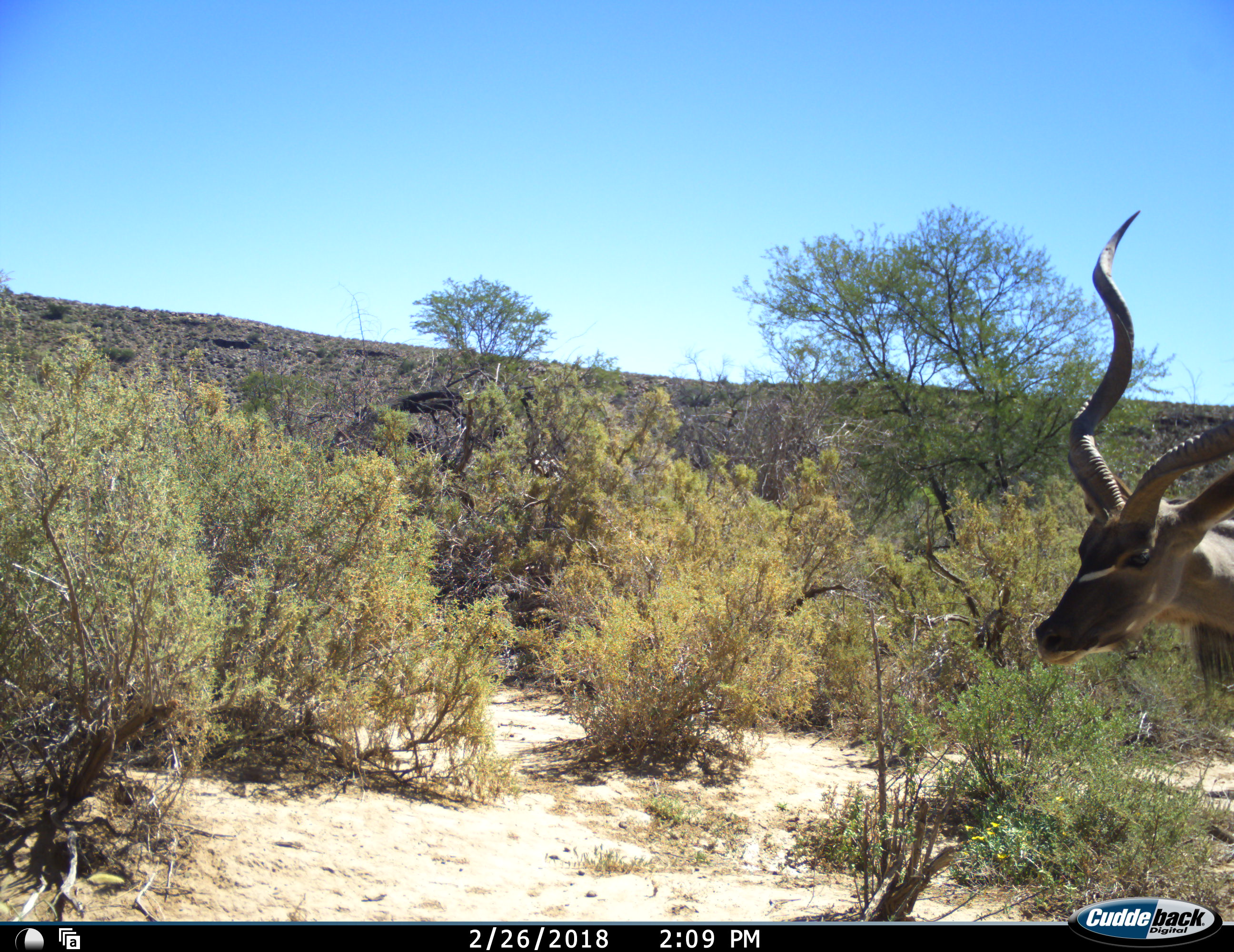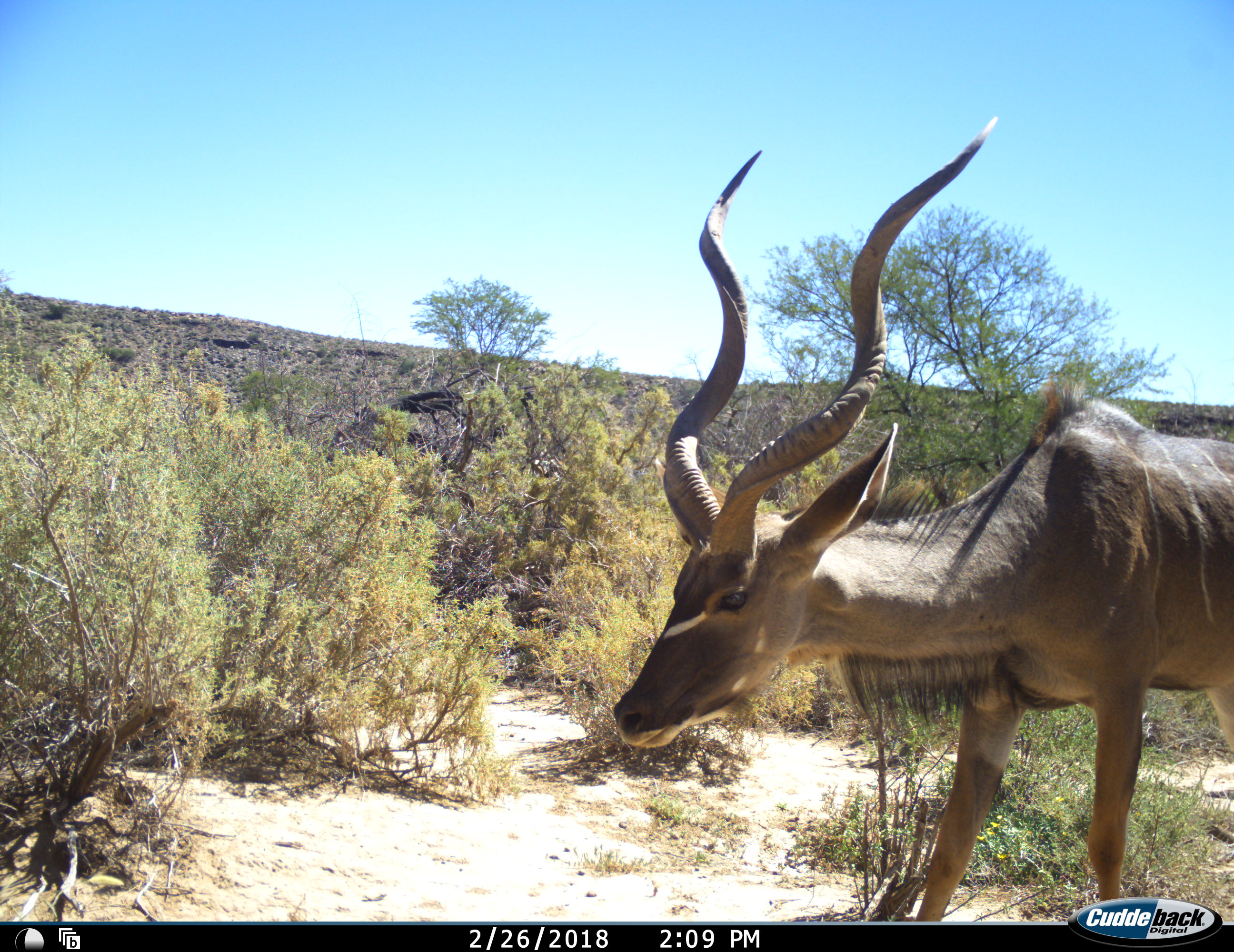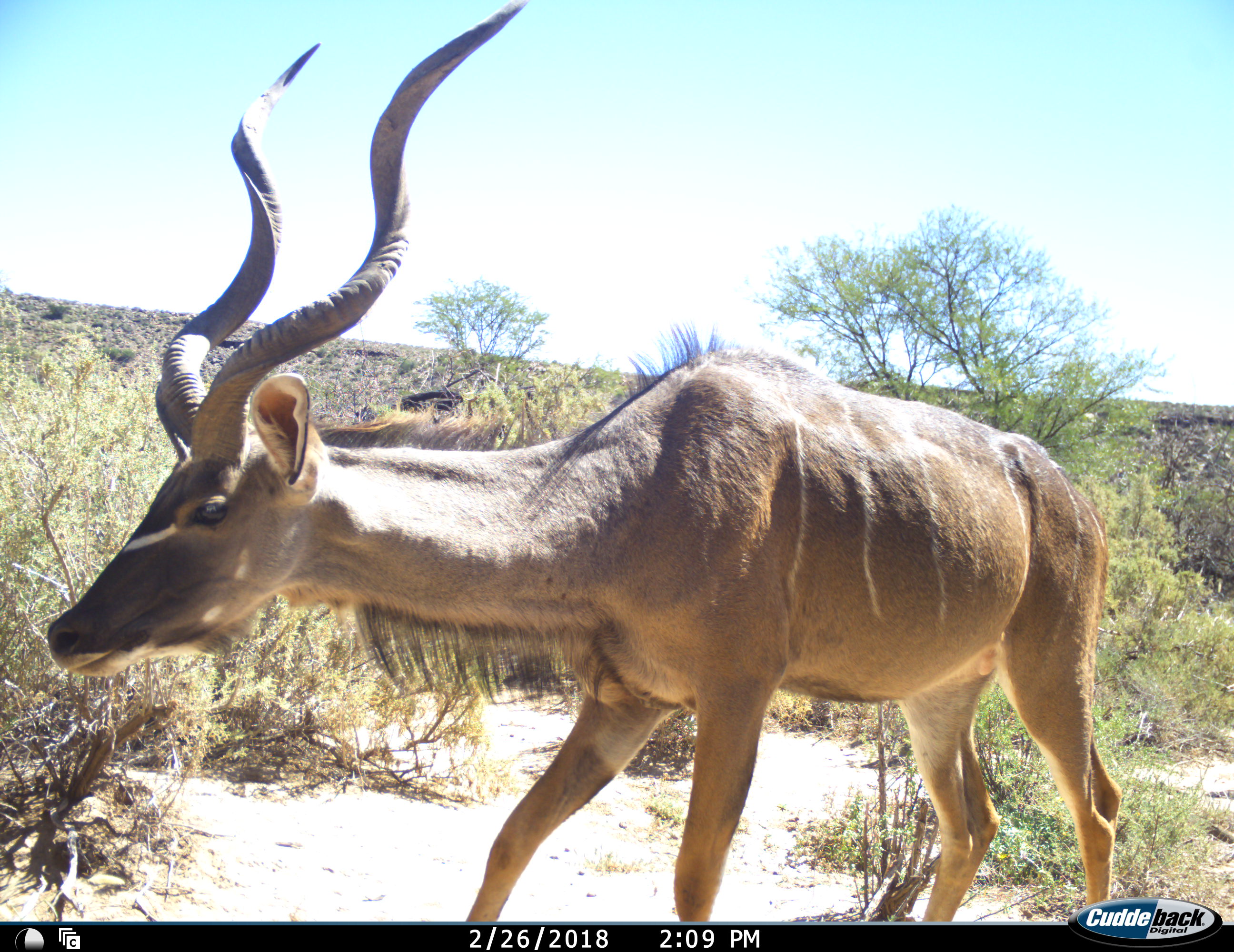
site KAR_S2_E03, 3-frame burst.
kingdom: Animalia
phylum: Chordata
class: Mammalia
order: Artiodactyla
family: Bovidae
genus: Tragelaphus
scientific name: Tragelaphus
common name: kudu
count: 1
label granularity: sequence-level